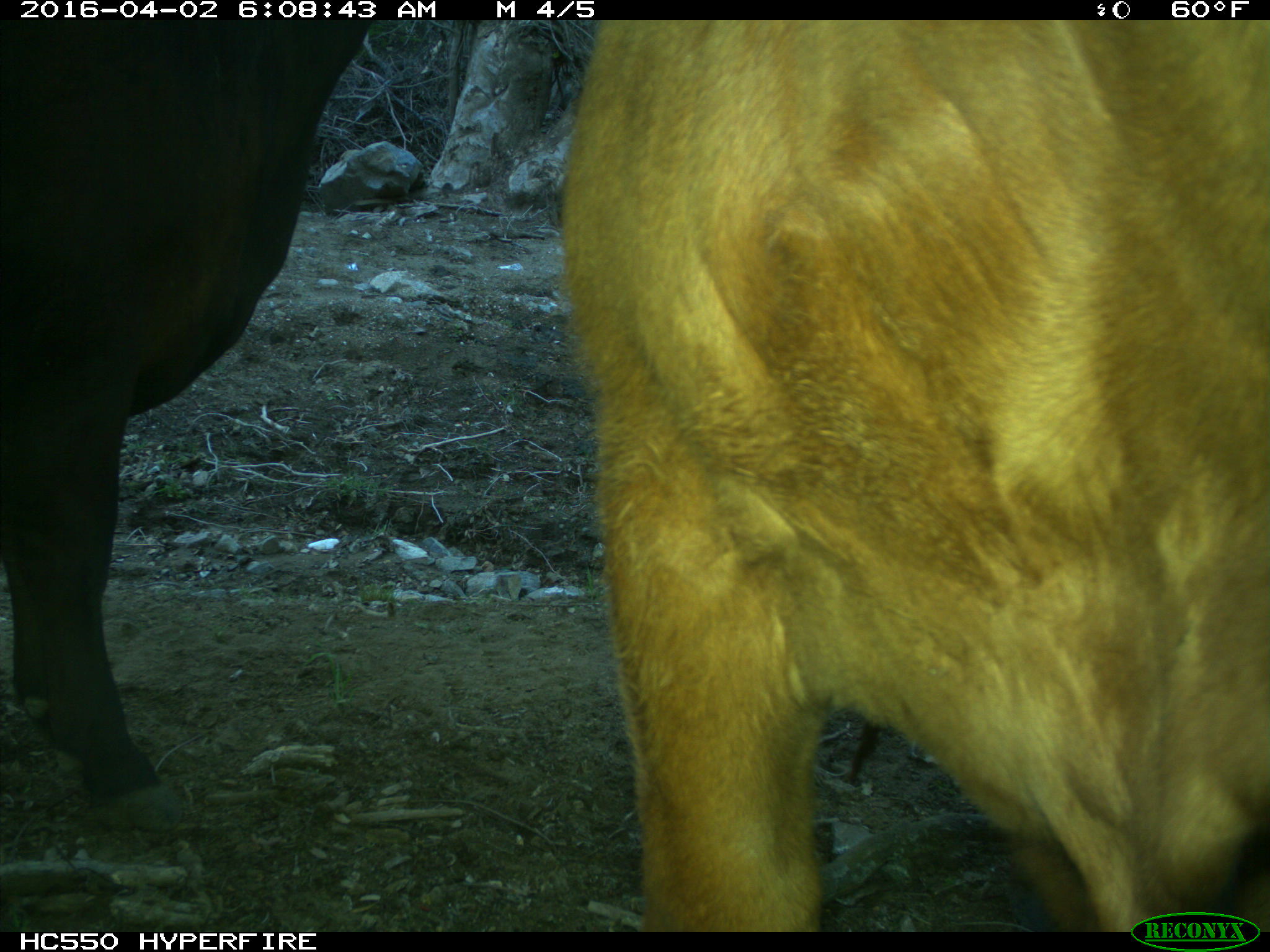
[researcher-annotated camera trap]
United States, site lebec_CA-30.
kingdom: Animalia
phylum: Chordata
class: Mammalia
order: Artiodactyla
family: Bovidae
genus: Bos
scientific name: Bos taurus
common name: domestic cow